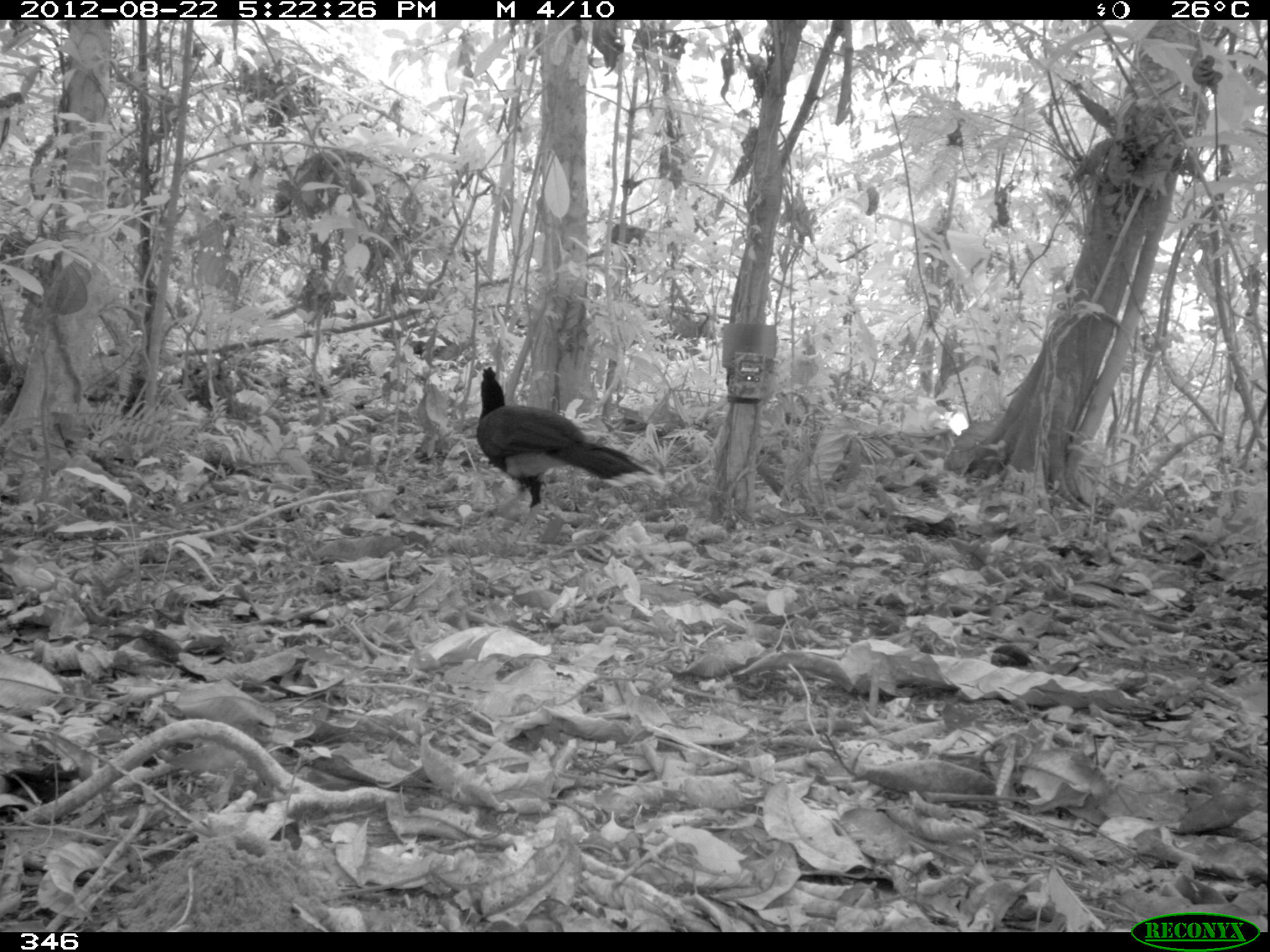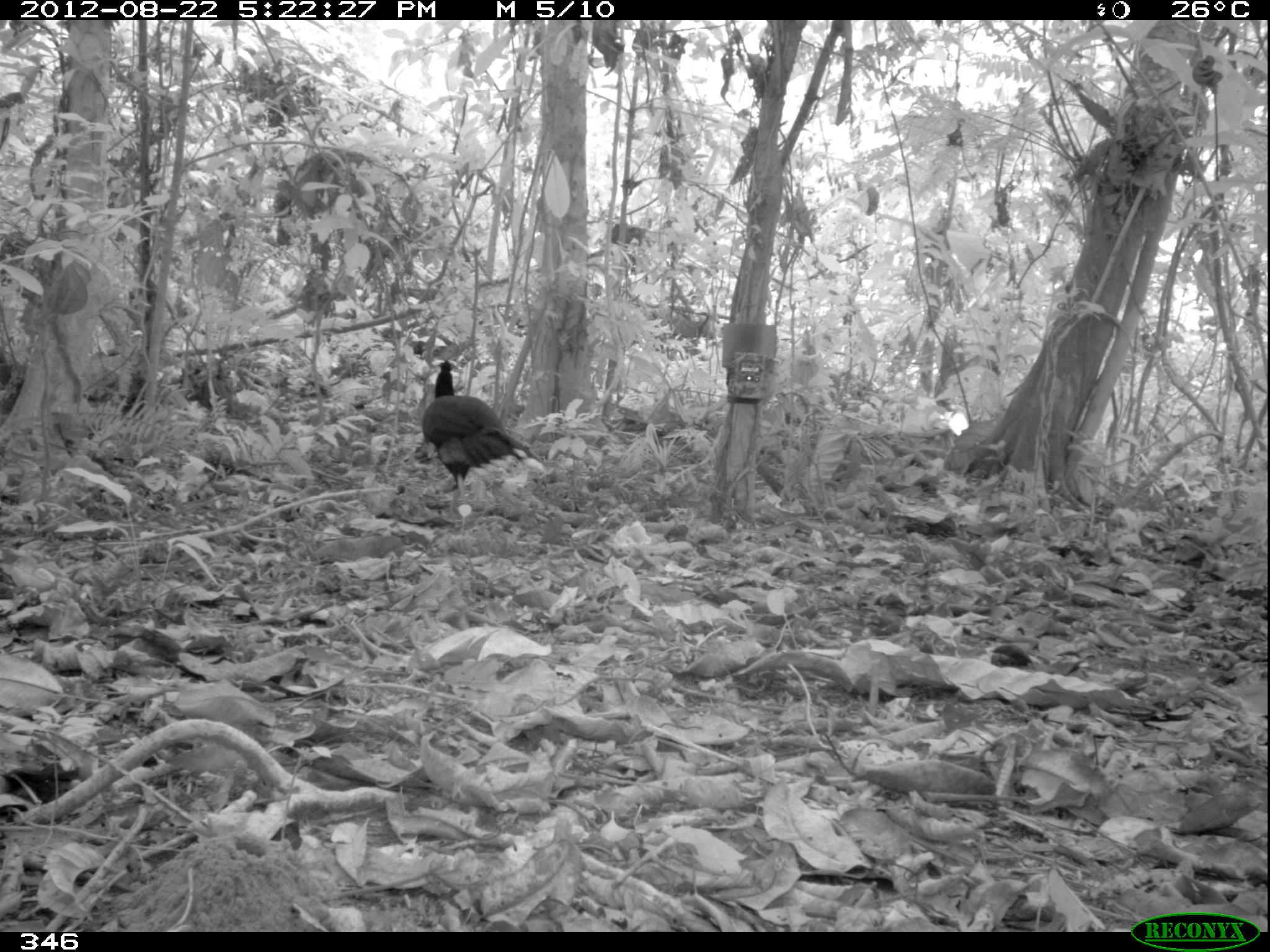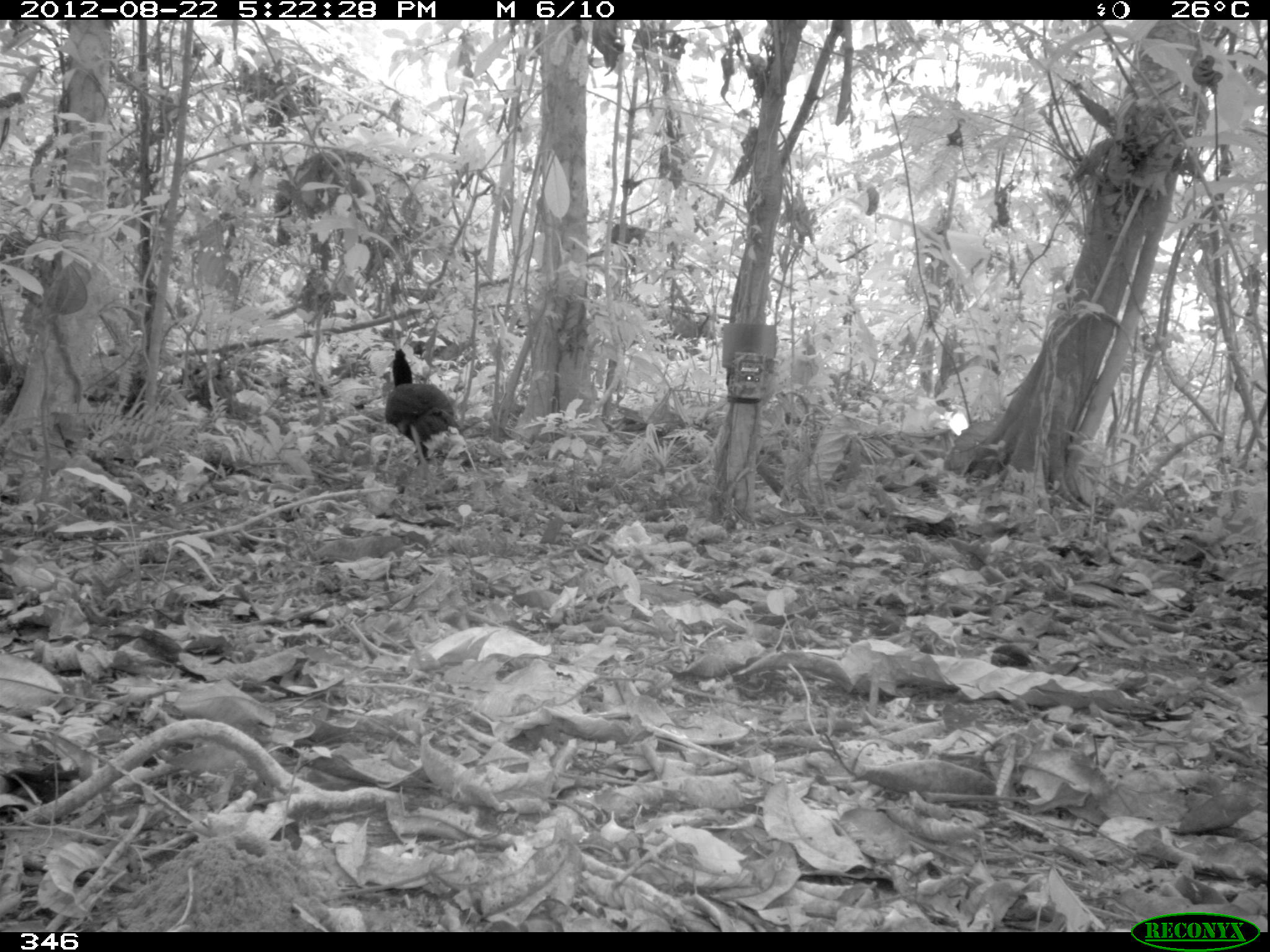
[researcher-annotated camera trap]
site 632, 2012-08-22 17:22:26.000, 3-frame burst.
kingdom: Animalia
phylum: Chordata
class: Aves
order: Galliformes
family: Cracidae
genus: Mitu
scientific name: Mitu tuberosum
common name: razor-billed curassow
Mitu tuberosum (razor-billed curassow).